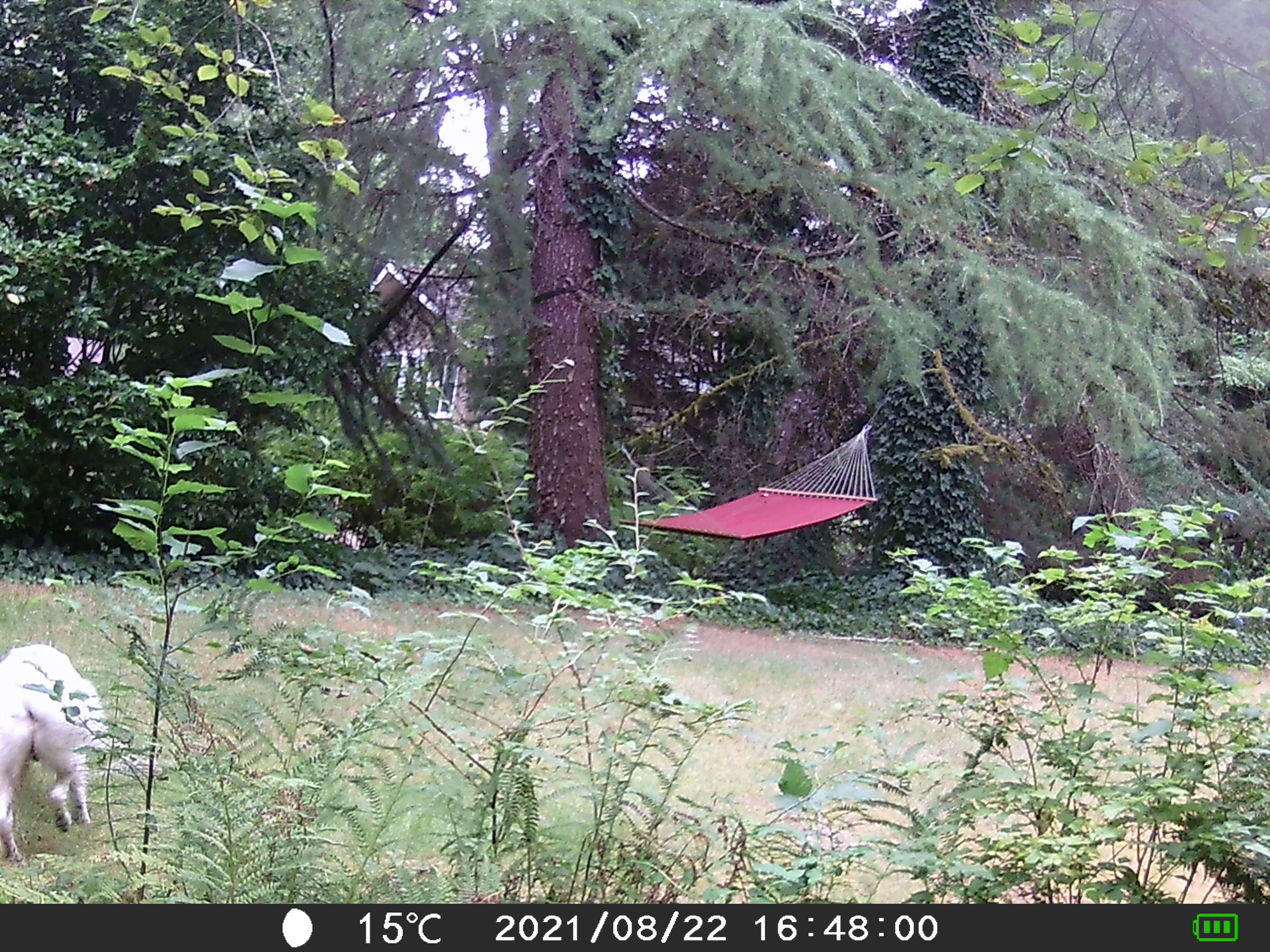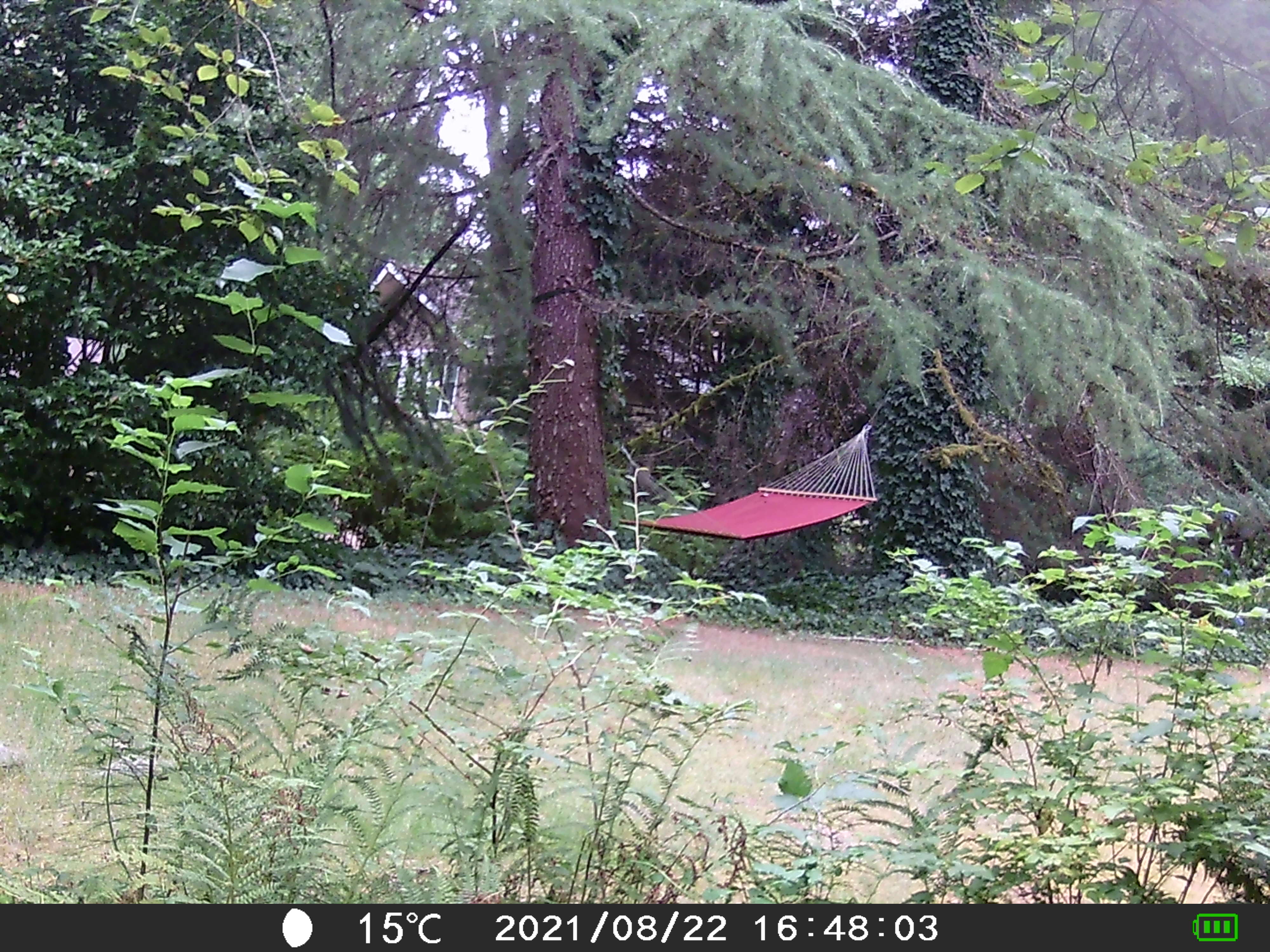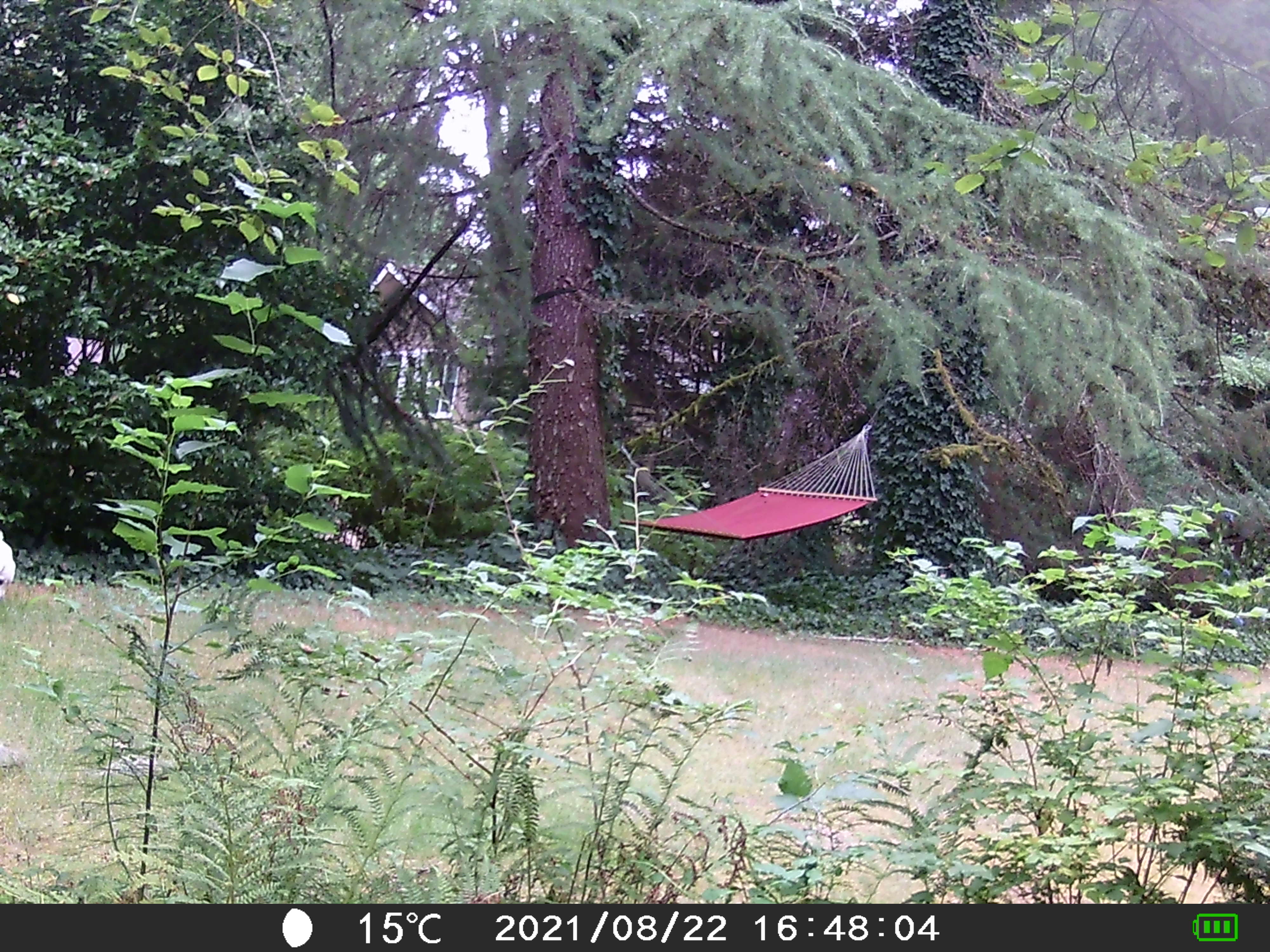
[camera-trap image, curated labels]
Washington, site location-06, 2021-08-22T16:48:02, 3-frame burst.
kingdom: Animalia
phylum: Chordata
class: Mammalia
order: Carnivora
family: Canidae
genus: Canis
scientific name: Canis familiaris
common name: domestic dog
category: dog